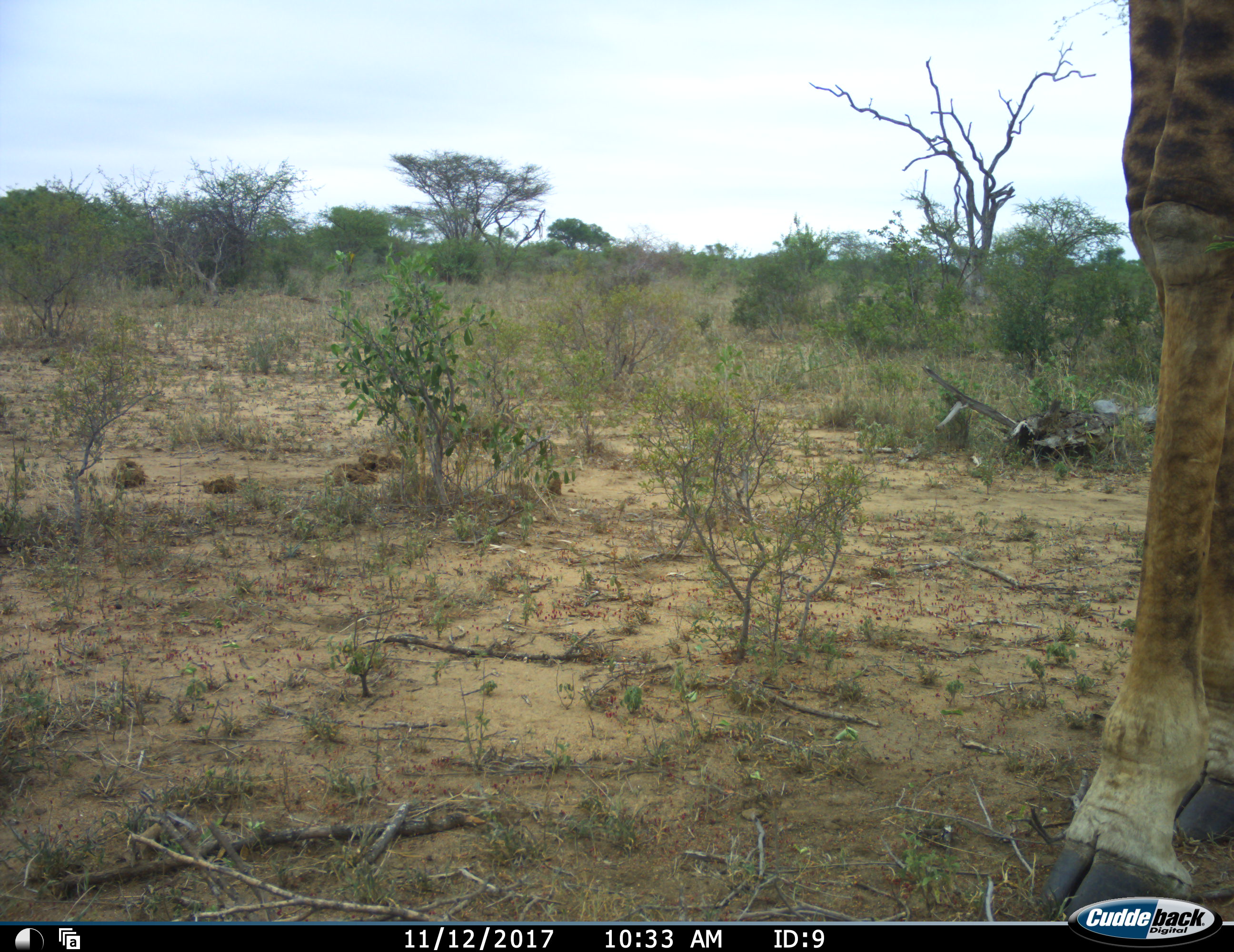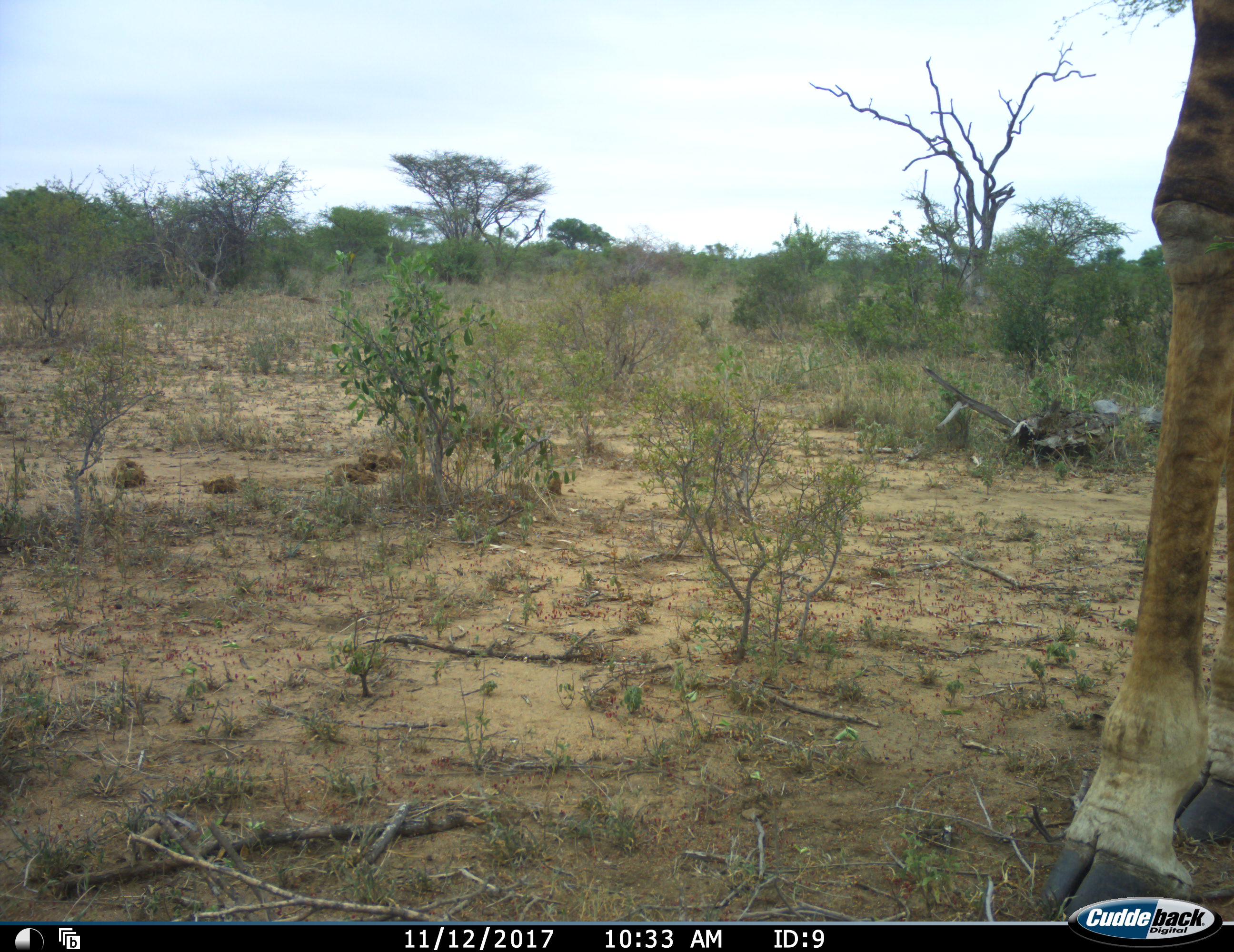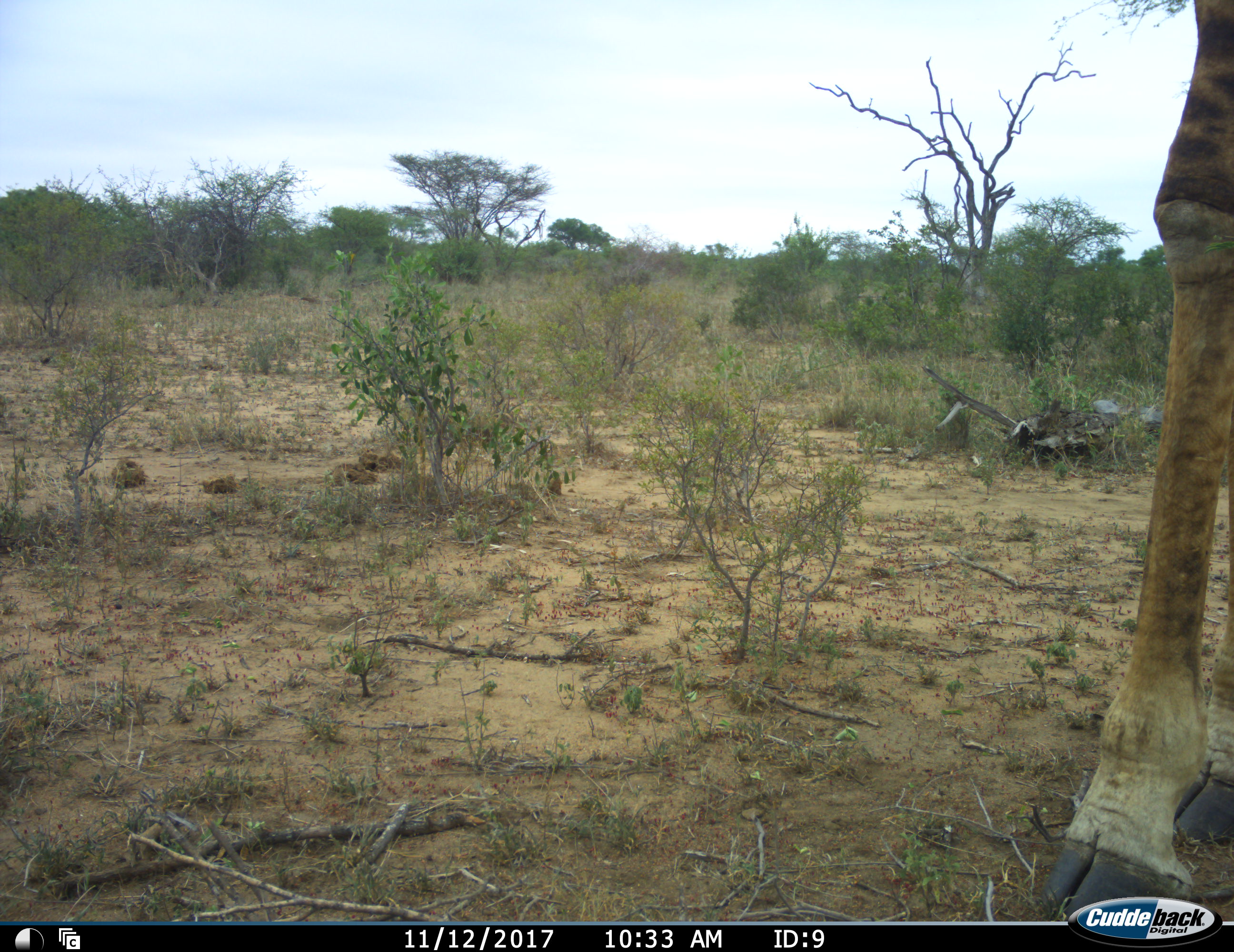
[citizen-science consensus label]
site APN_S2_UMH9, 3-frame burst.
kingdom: Animalia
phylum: Chordata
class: Mammalia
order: Artiodactyla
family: Giraffidae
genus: Giraffa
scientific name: Giraffa camelopardalis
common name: giraffe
Giraffe (Giraffa camelopardalis), count 1. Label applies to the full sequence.